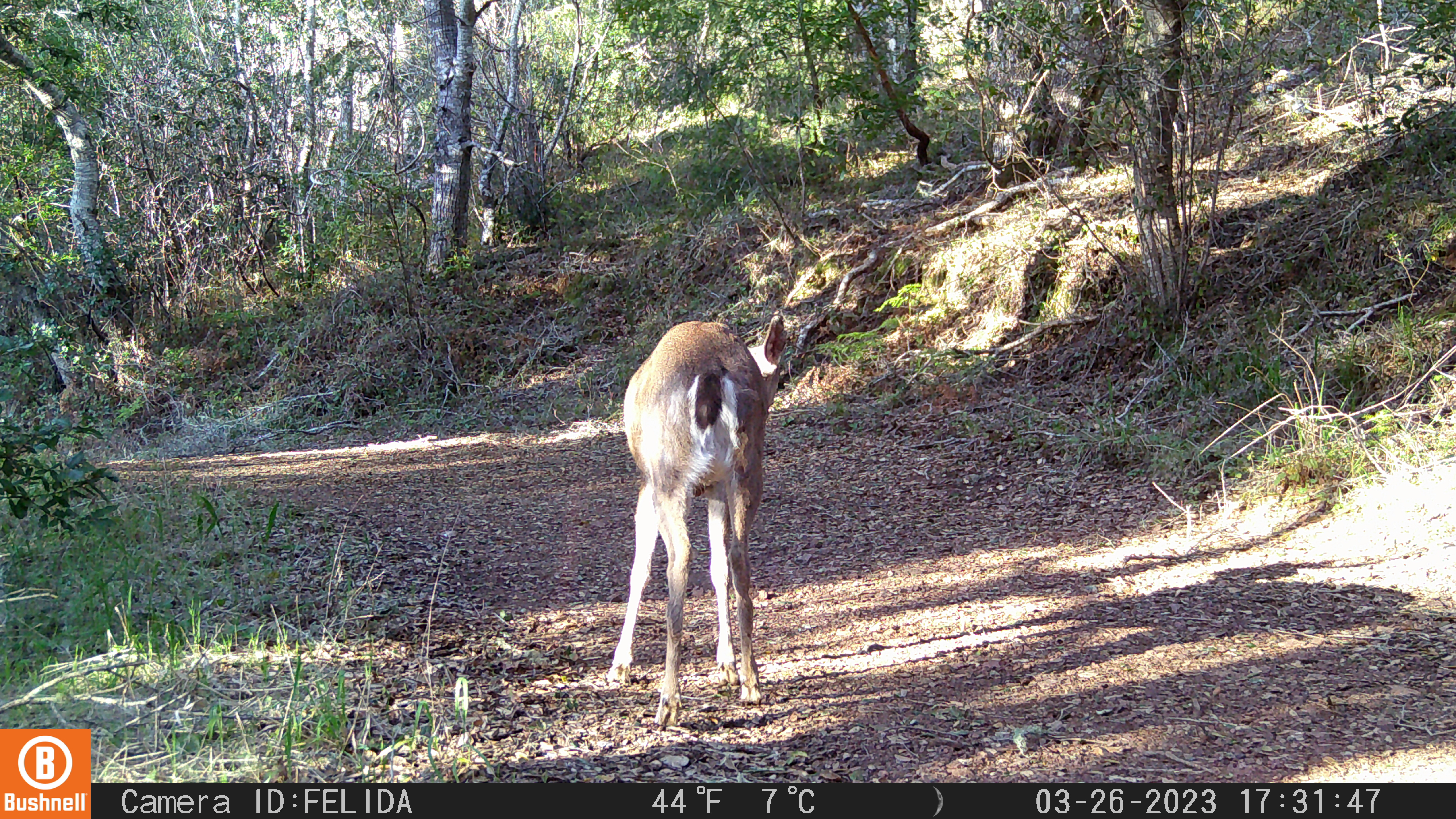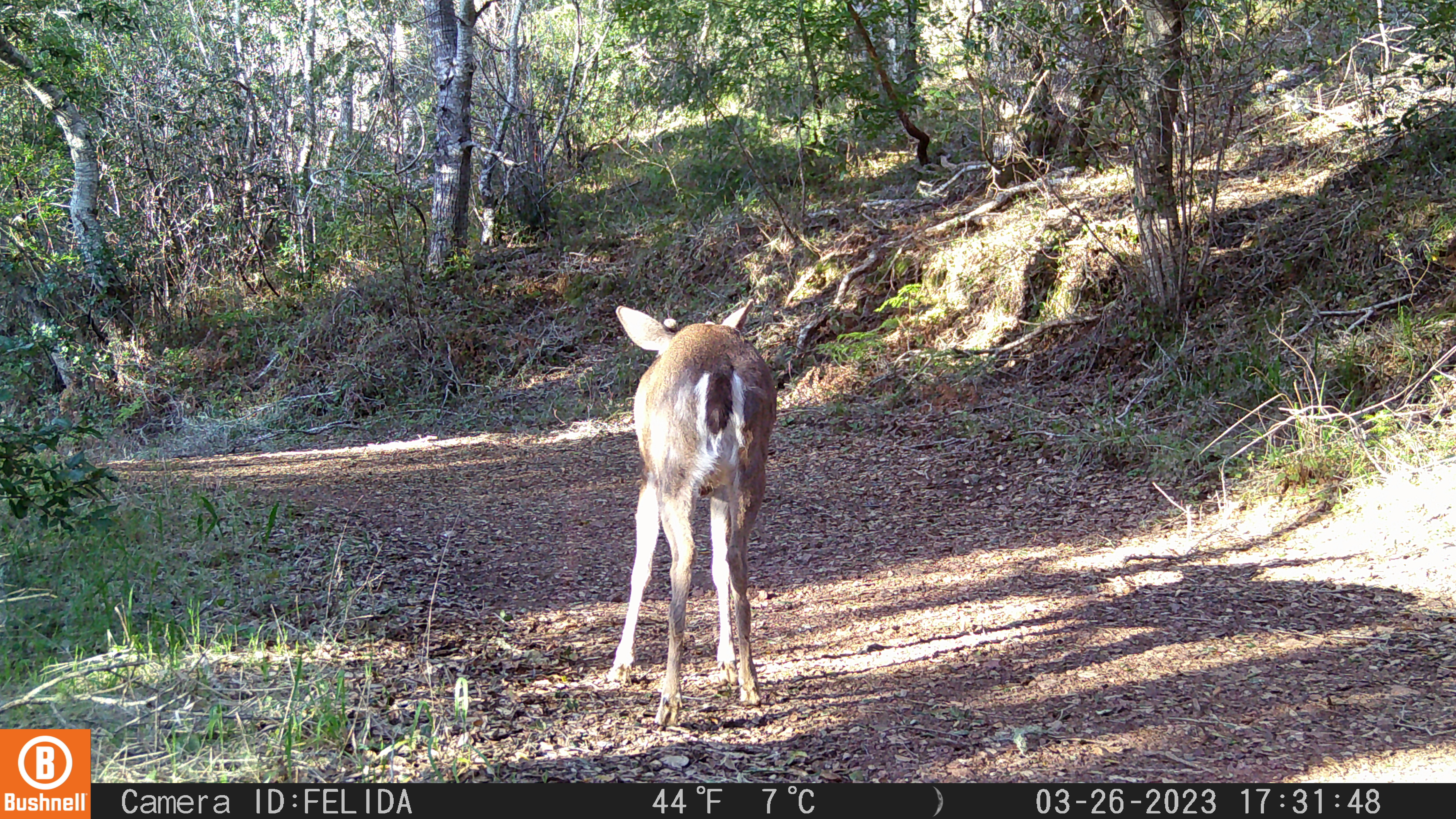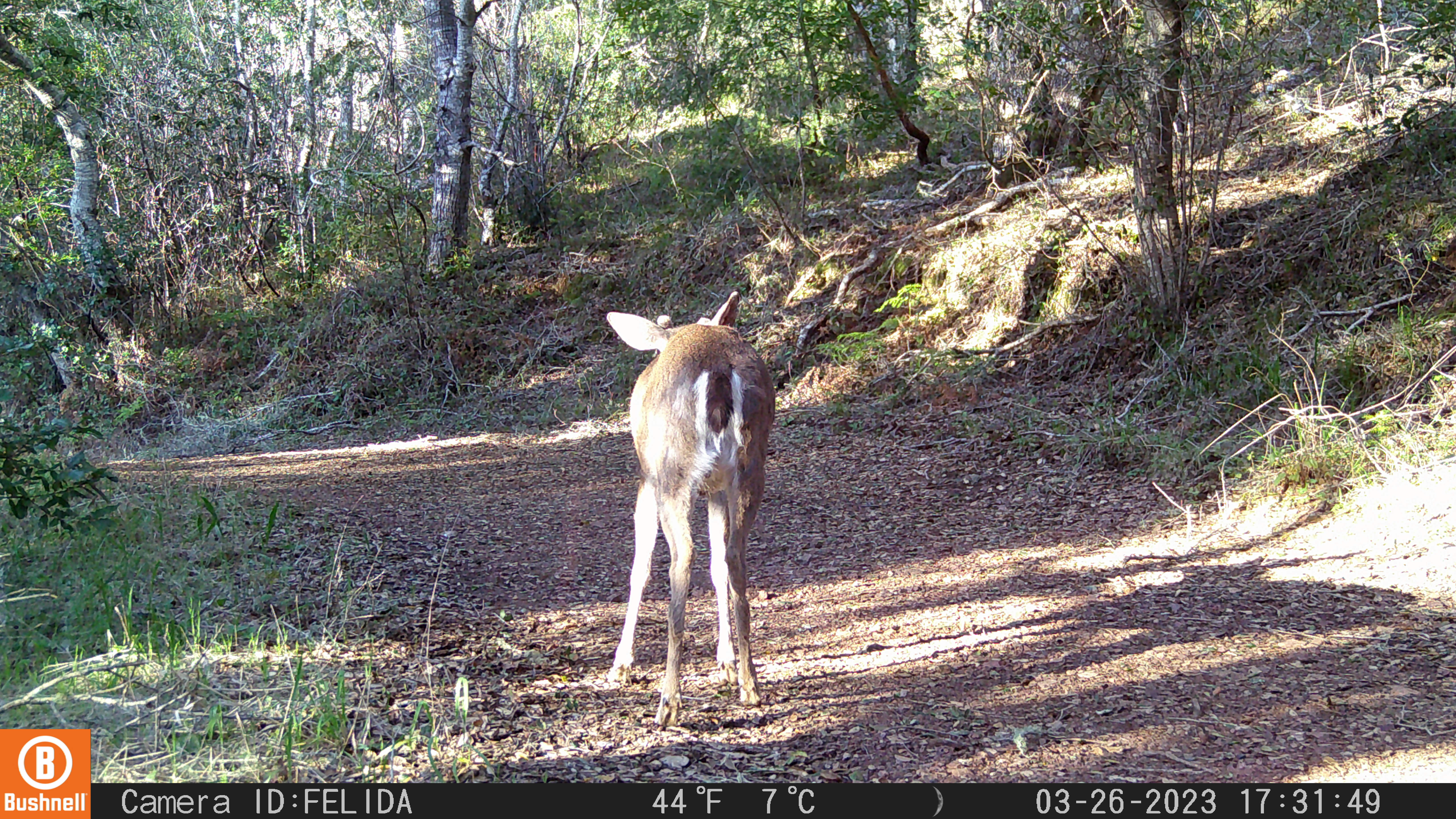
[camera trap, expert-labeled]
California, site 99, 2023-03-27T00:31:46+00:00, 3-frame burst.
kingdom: Animalia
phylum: Chordata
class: Mammalia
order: Artiodactyla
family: Cervidae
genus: Odocoileus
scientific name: Odocoileus hemionus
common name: mule deer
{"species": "mule deer (Odocoileus hemionus)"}